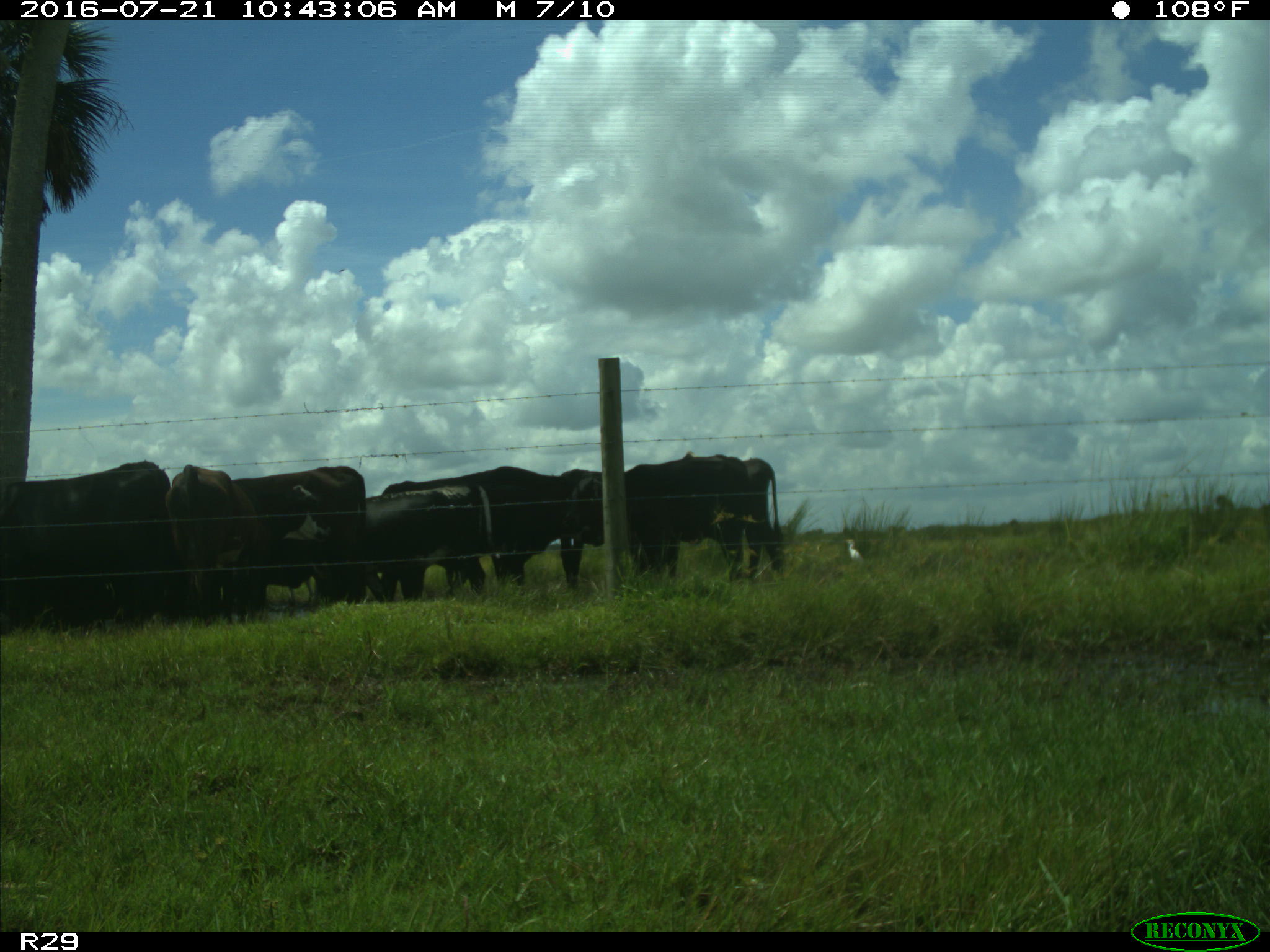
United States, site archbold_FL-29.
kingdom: Animalia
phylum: Chordata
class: Mammalia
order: Artiodactyla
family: Bovidae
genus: Bos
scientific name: Bos taurus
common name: domestic cow